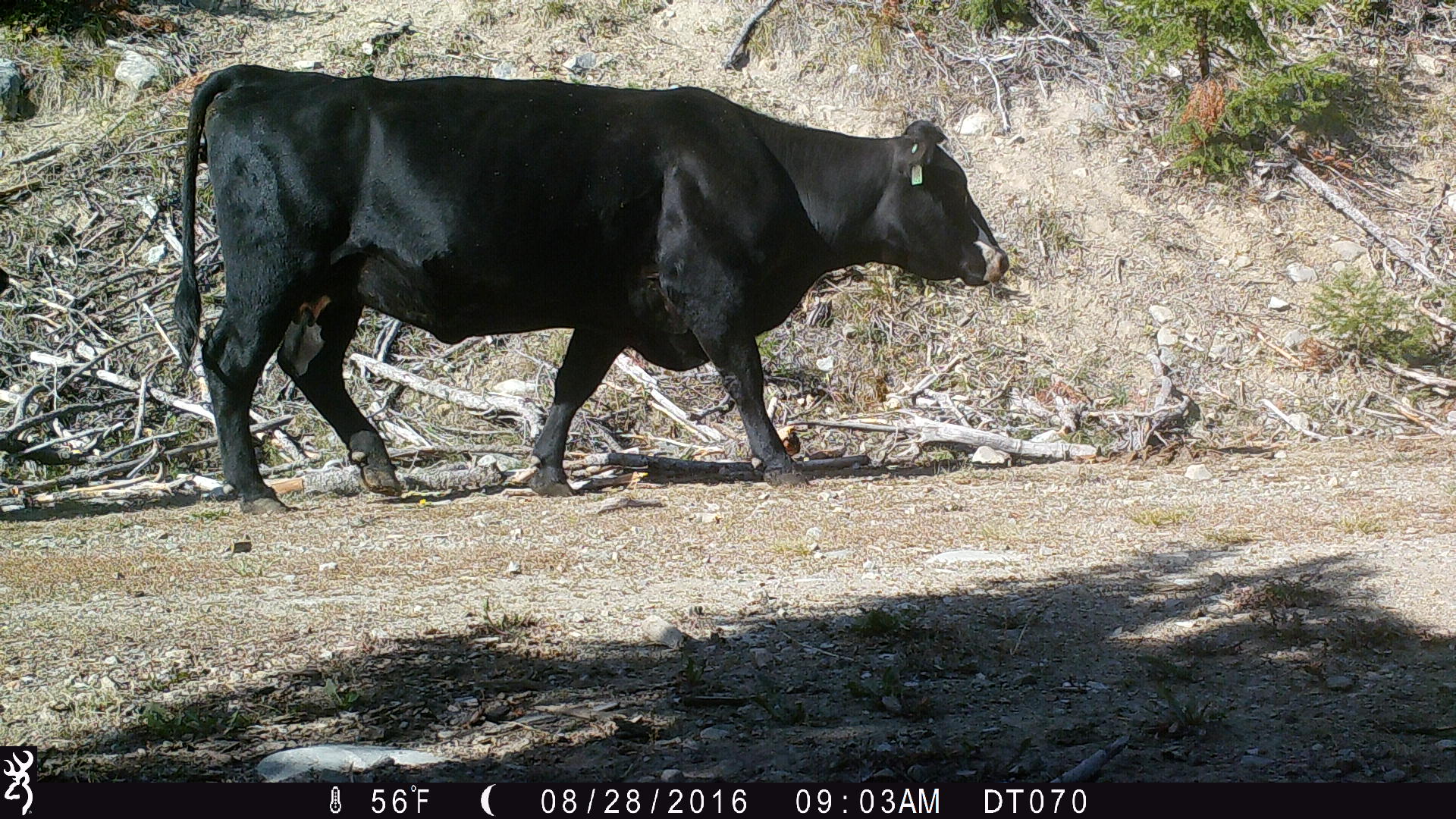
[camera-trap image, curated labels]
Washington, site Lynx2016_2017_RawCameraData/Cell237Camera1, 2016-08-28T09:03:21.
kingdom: Animalia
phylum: Chordata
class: Mammalia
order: Artiodactyla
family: Bovidae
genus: Bos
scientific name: Bos taurus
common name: domestic cattle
Domestic cattle (Bos taurus). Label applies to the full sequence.